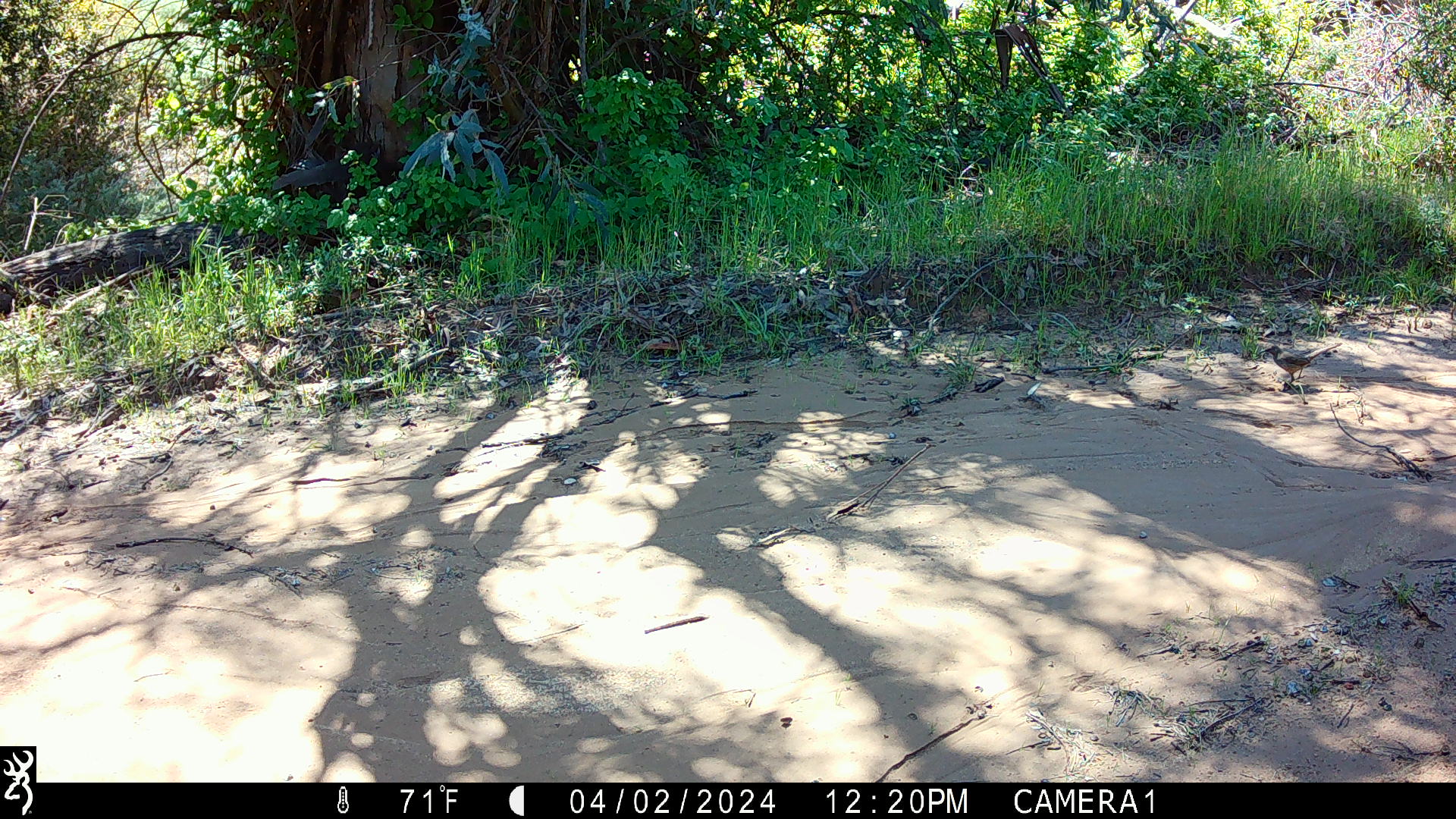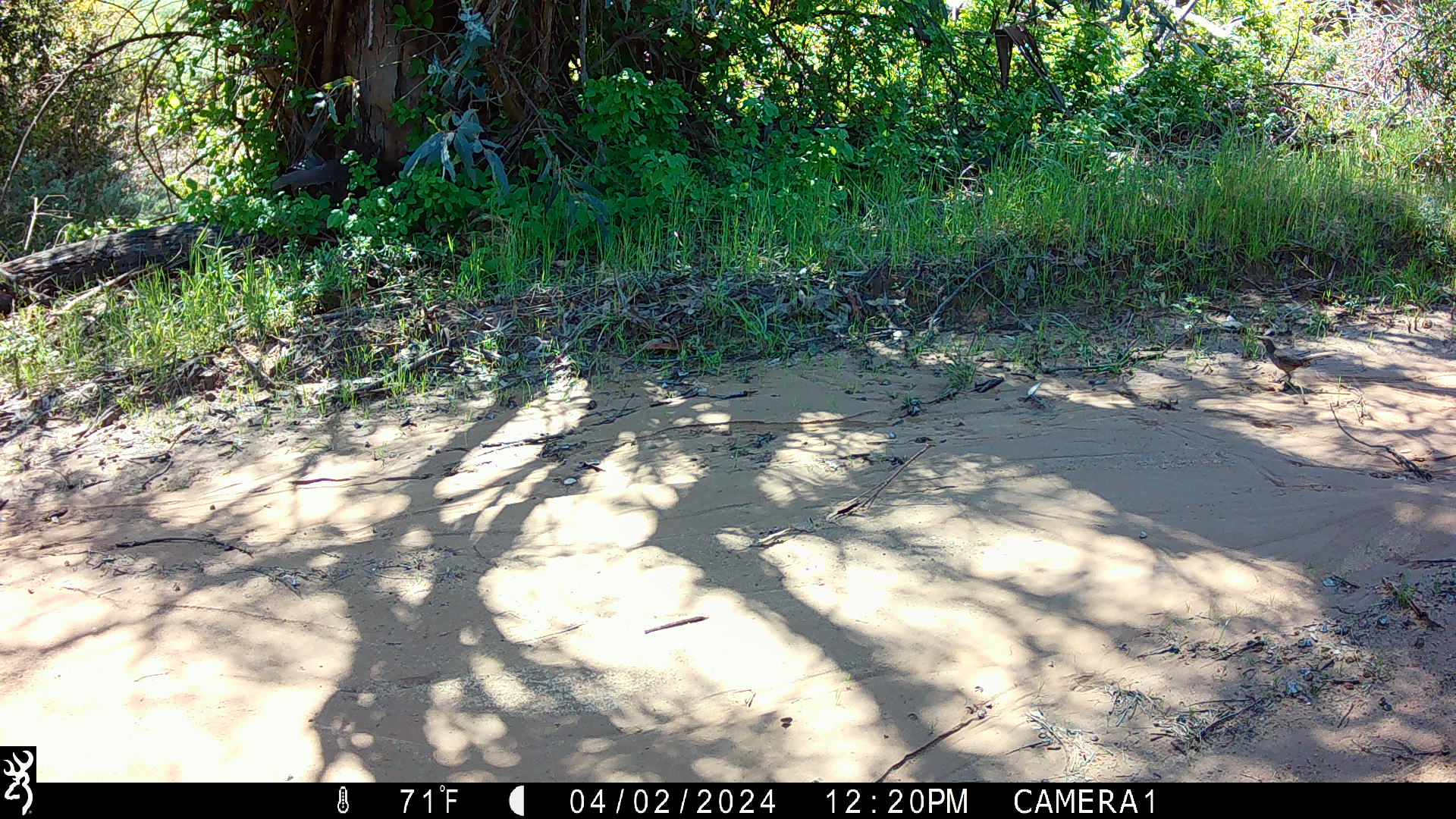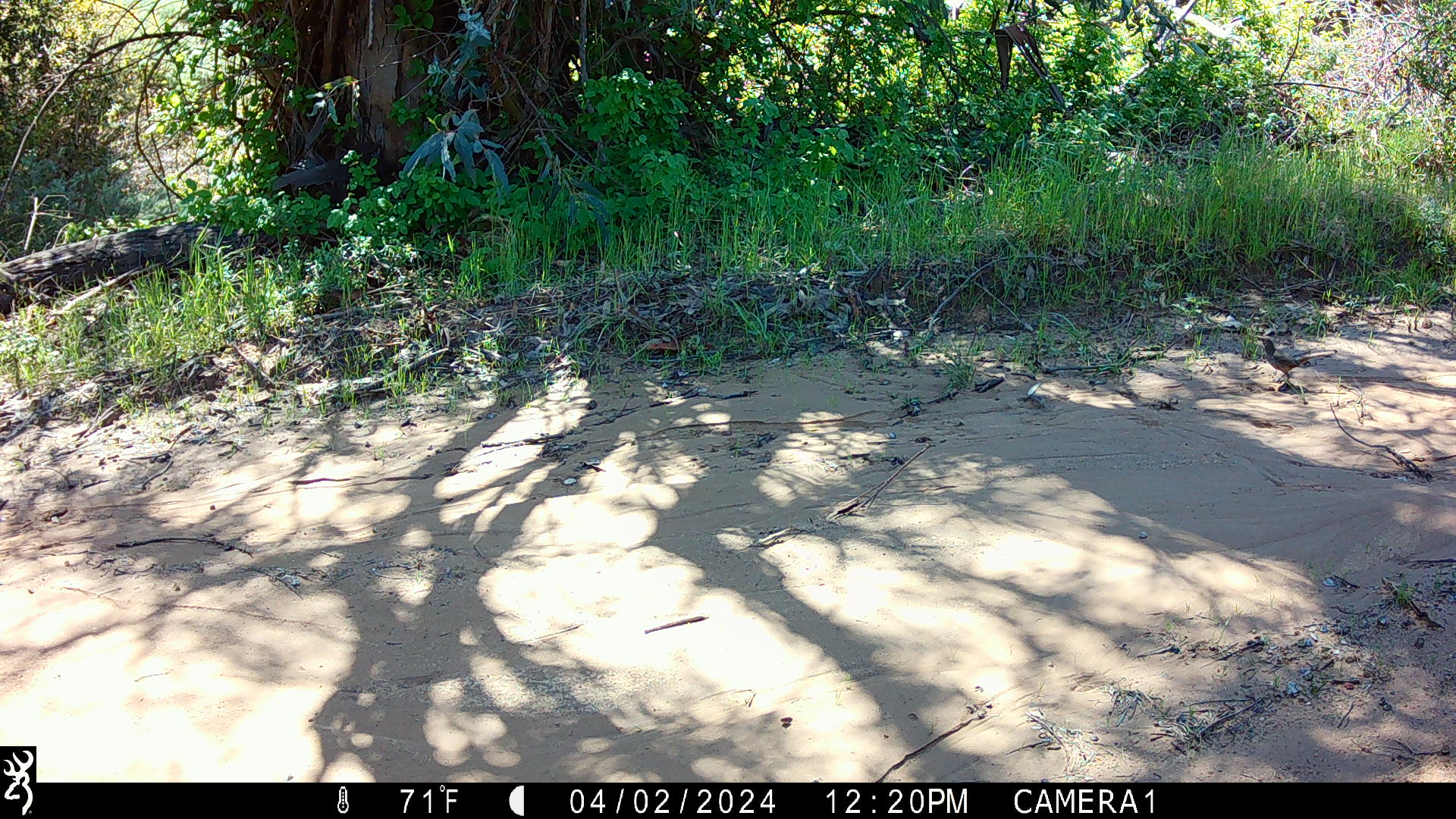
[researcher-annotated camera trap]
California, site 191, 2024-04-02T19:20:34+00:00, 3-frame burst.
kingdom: Animalia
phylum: Chordata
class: Aves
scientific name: Aves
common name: bird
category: unknown bird